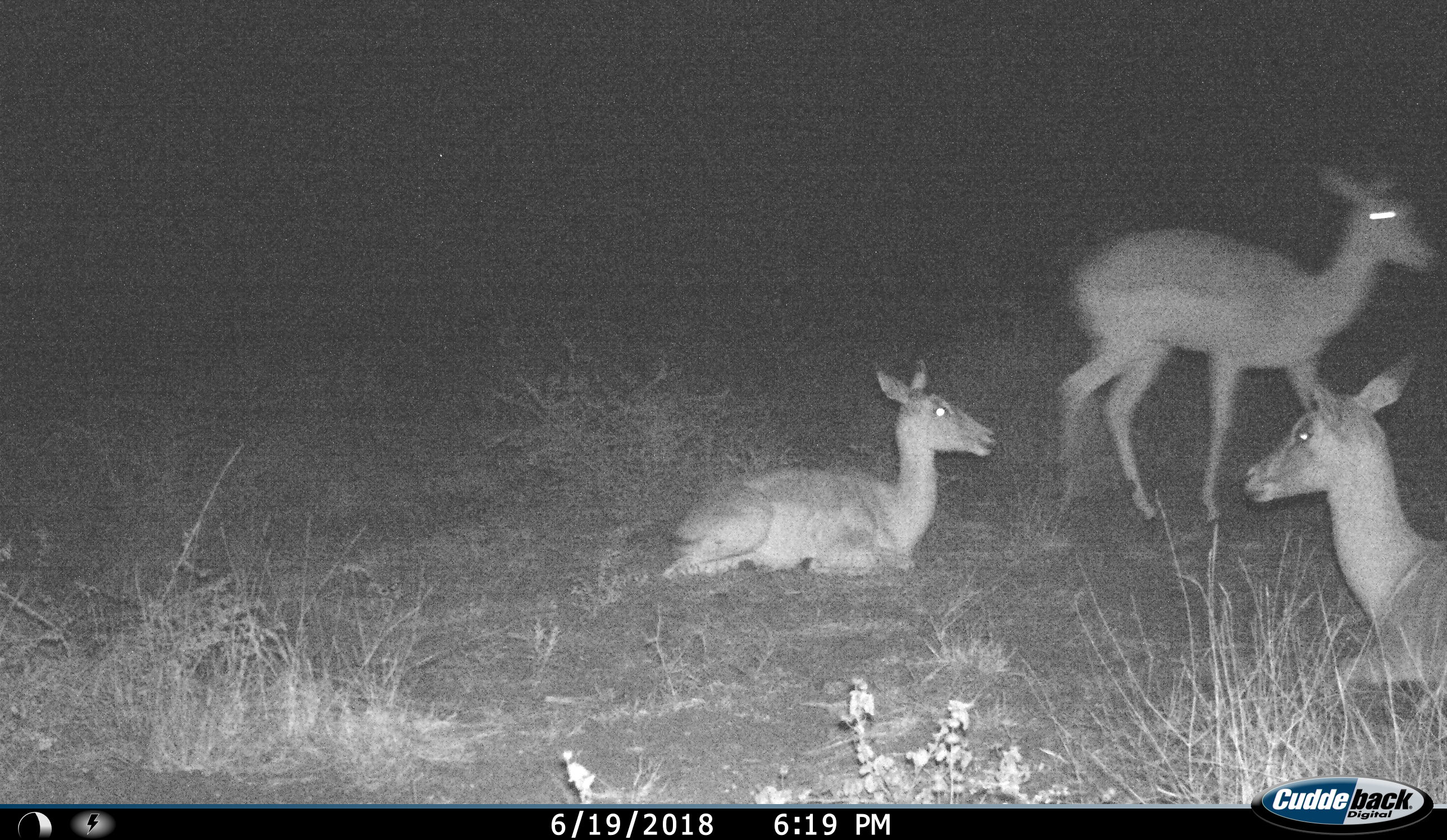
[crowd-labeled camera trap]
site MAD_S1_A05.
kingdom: Animalia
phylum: Chordata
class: Mammalia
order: Artiodactyla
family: Bovidae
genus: Aepyceros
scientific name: Aepyceros melampus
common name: impala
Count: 3.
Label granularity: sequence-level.